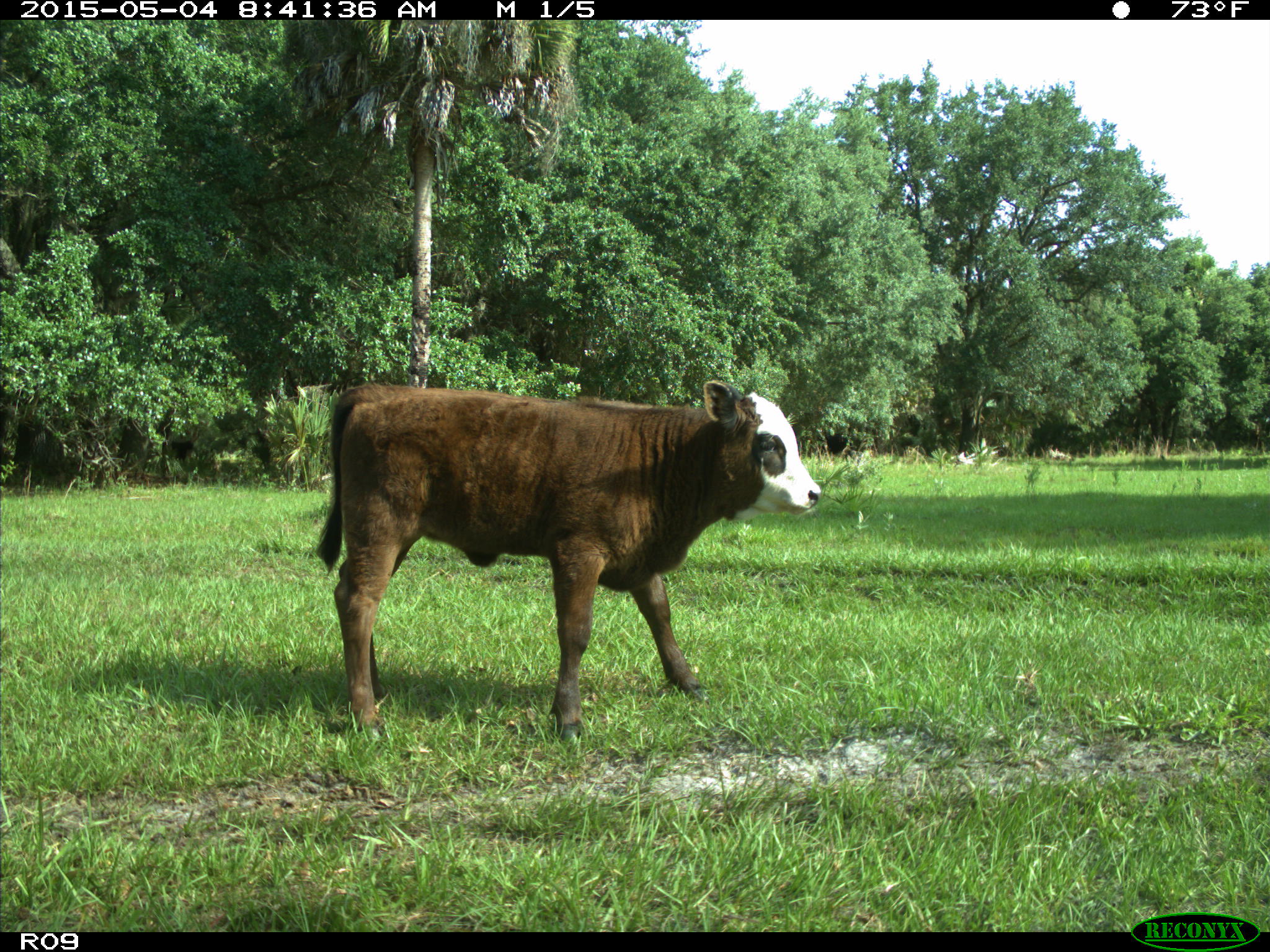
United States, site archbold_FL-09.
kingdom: Animalia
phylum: Chordata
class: Mammalia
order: Artiodactyla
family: Bovidae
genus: Bos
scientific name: Bos taurus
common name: domestic cow